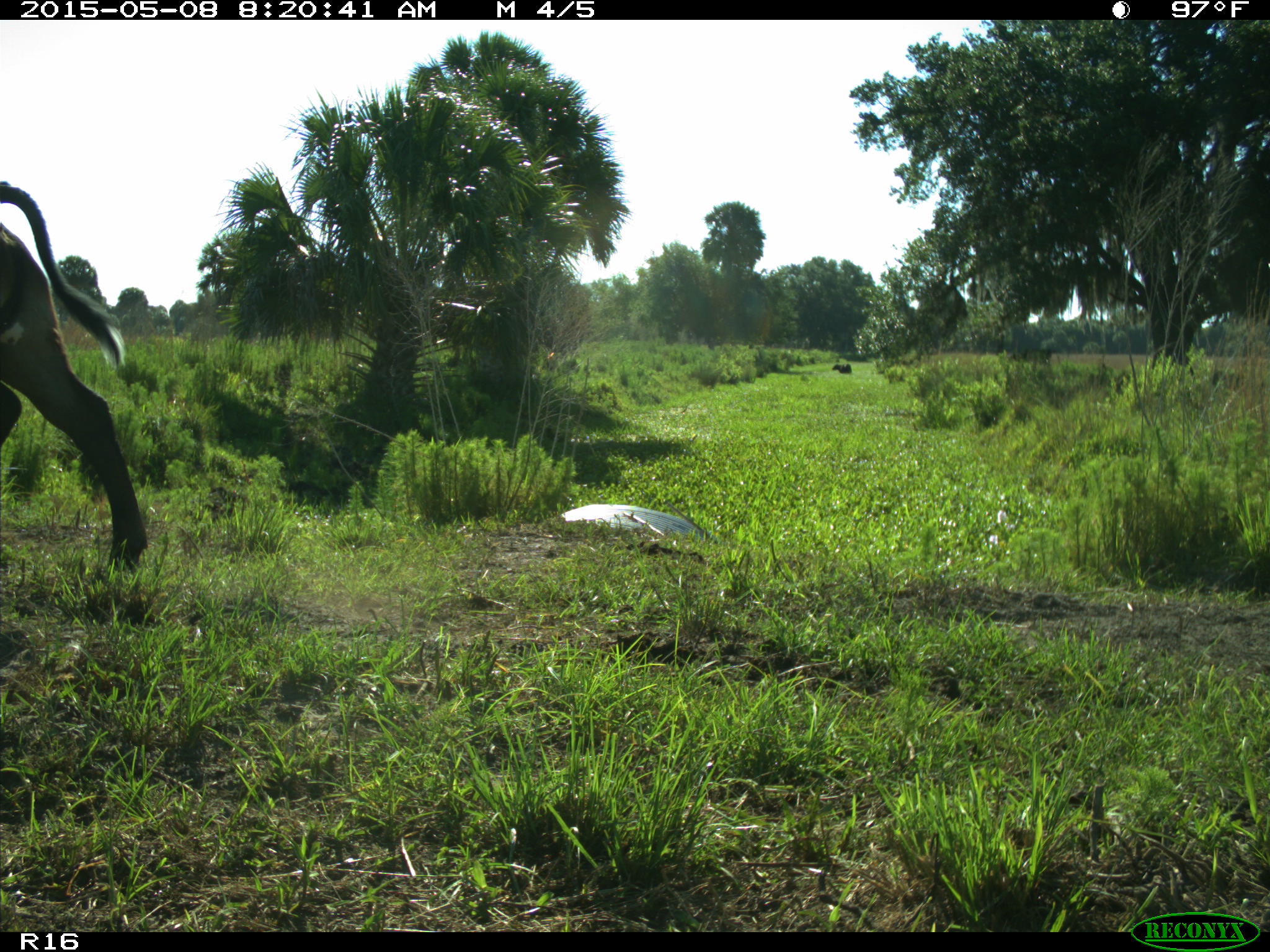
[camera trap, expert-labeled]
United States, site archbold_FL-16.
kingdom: Animalia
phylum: Chordata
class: Mammalia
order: Artiodactyla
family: Bovidae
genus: Bos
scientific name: Bos taurus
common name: domestic cow